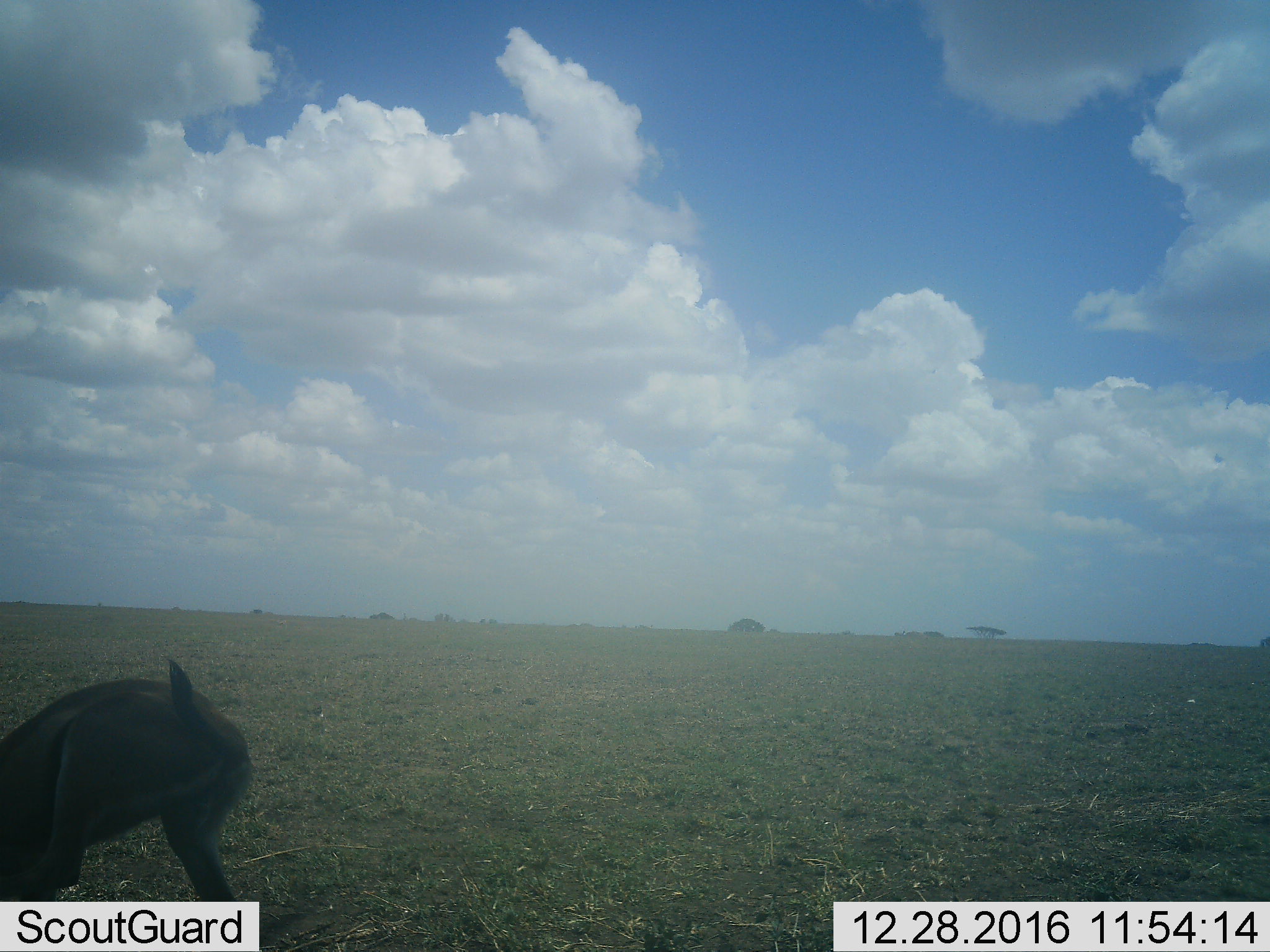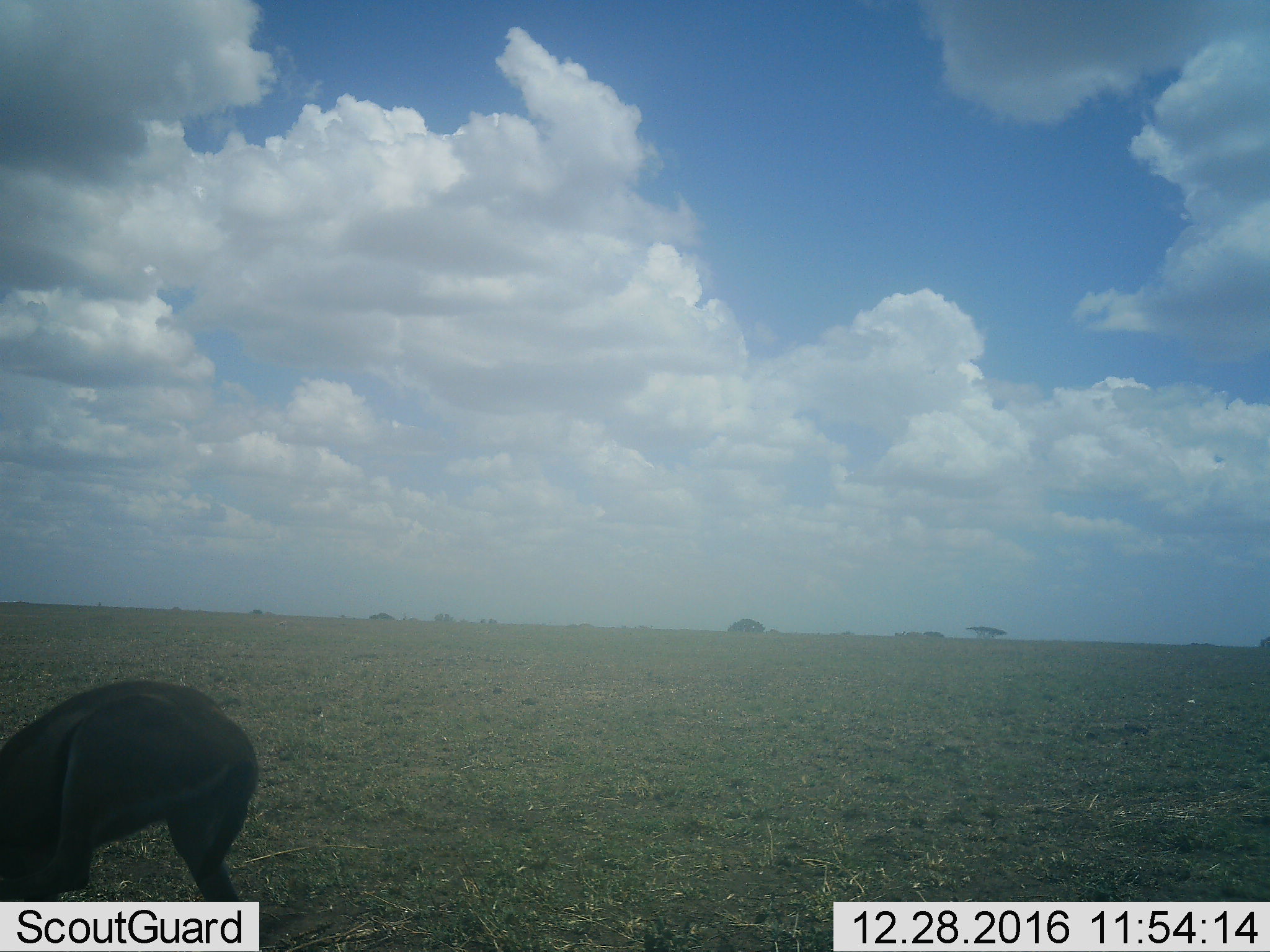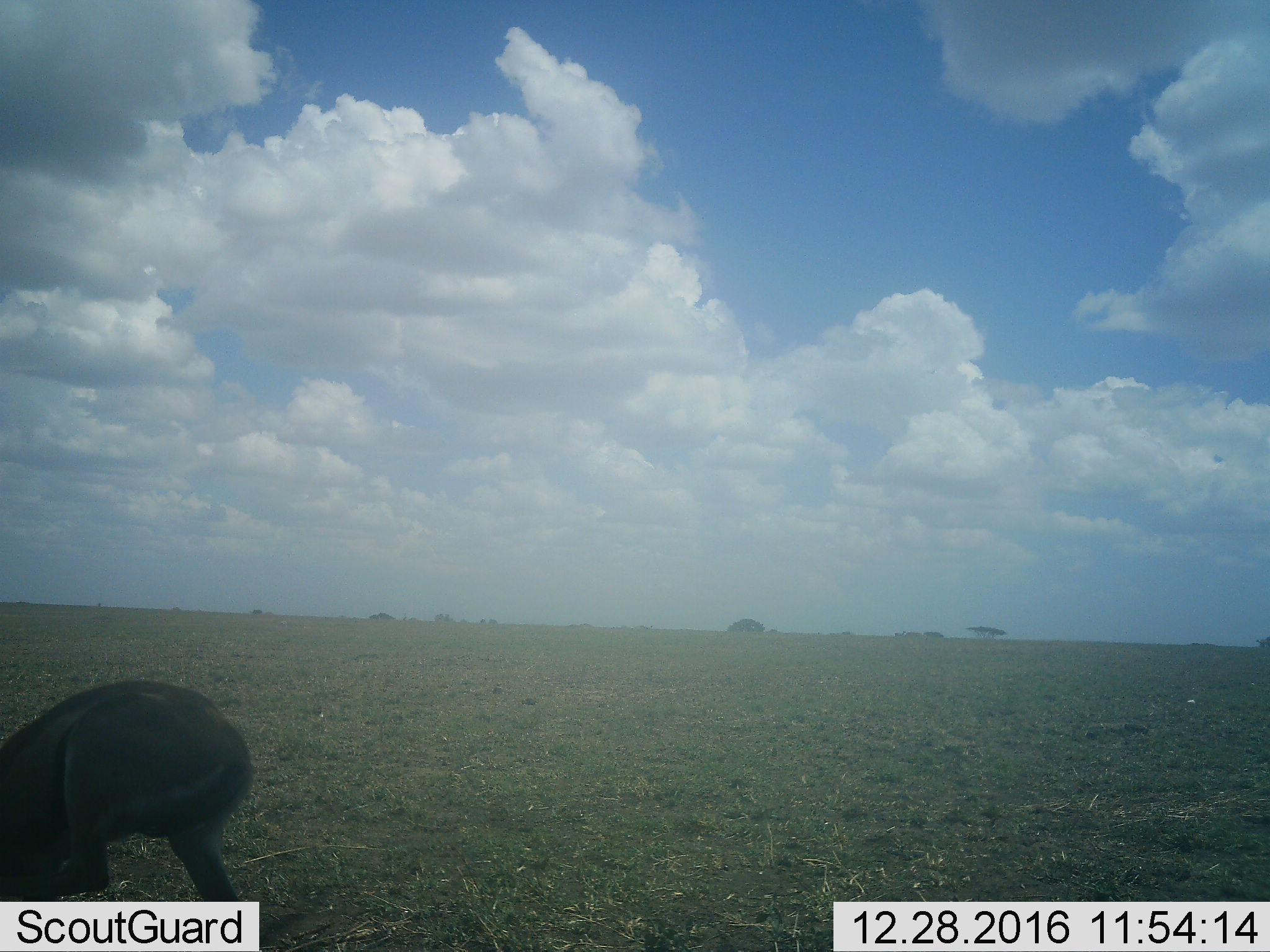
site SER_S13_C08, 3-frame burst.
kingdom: Animalia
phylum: Chordata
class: Mammalia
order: Artiodactyla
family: Bovidae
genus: Eudorcas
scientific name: Eudorcas thomsonii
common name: thomson's gazelle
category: gazellethomsons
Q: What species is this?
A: Gazellethomsons (thomson's gazelle) (Eudorcas thomsonii).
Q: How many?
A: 1.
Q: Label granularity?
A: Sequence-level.